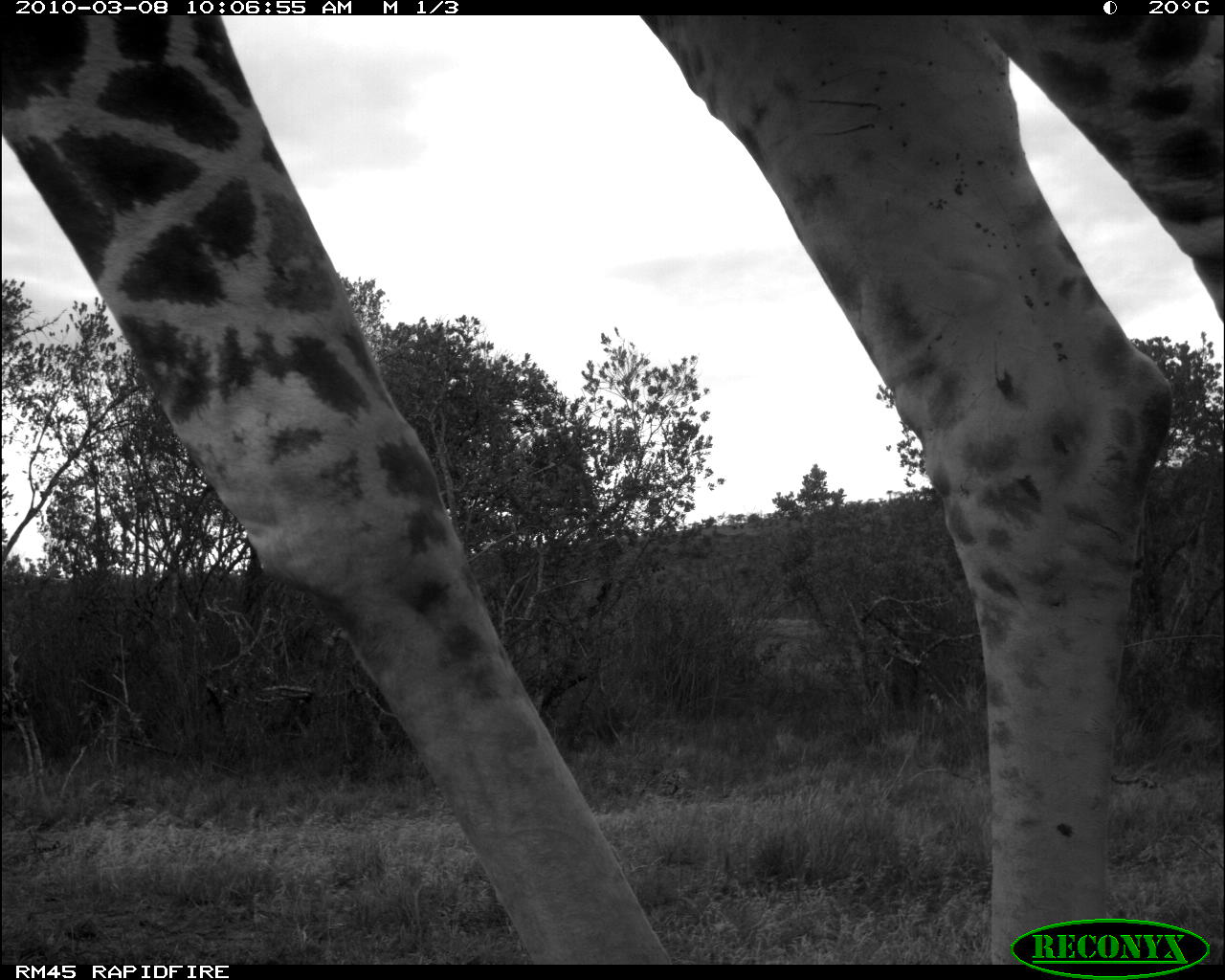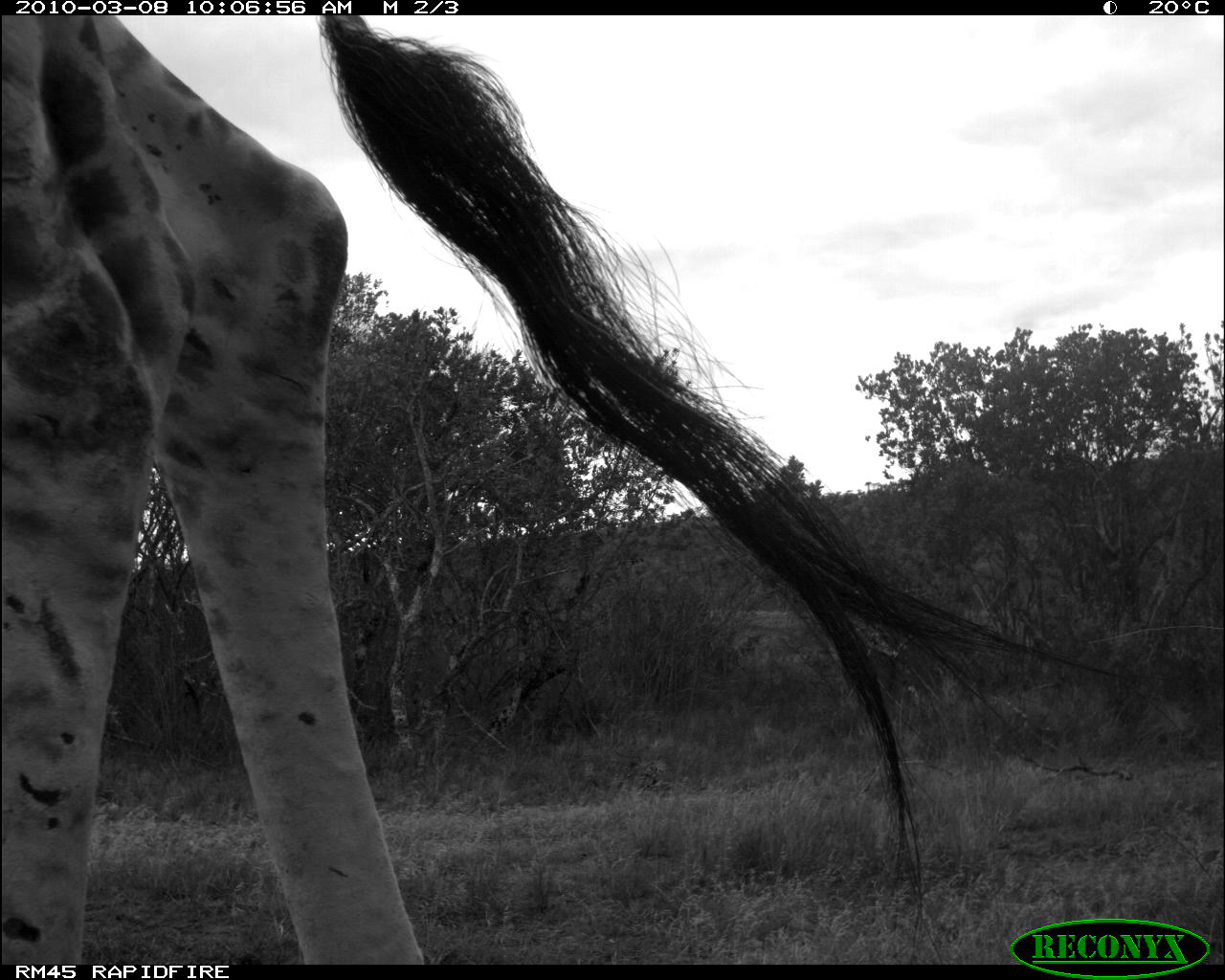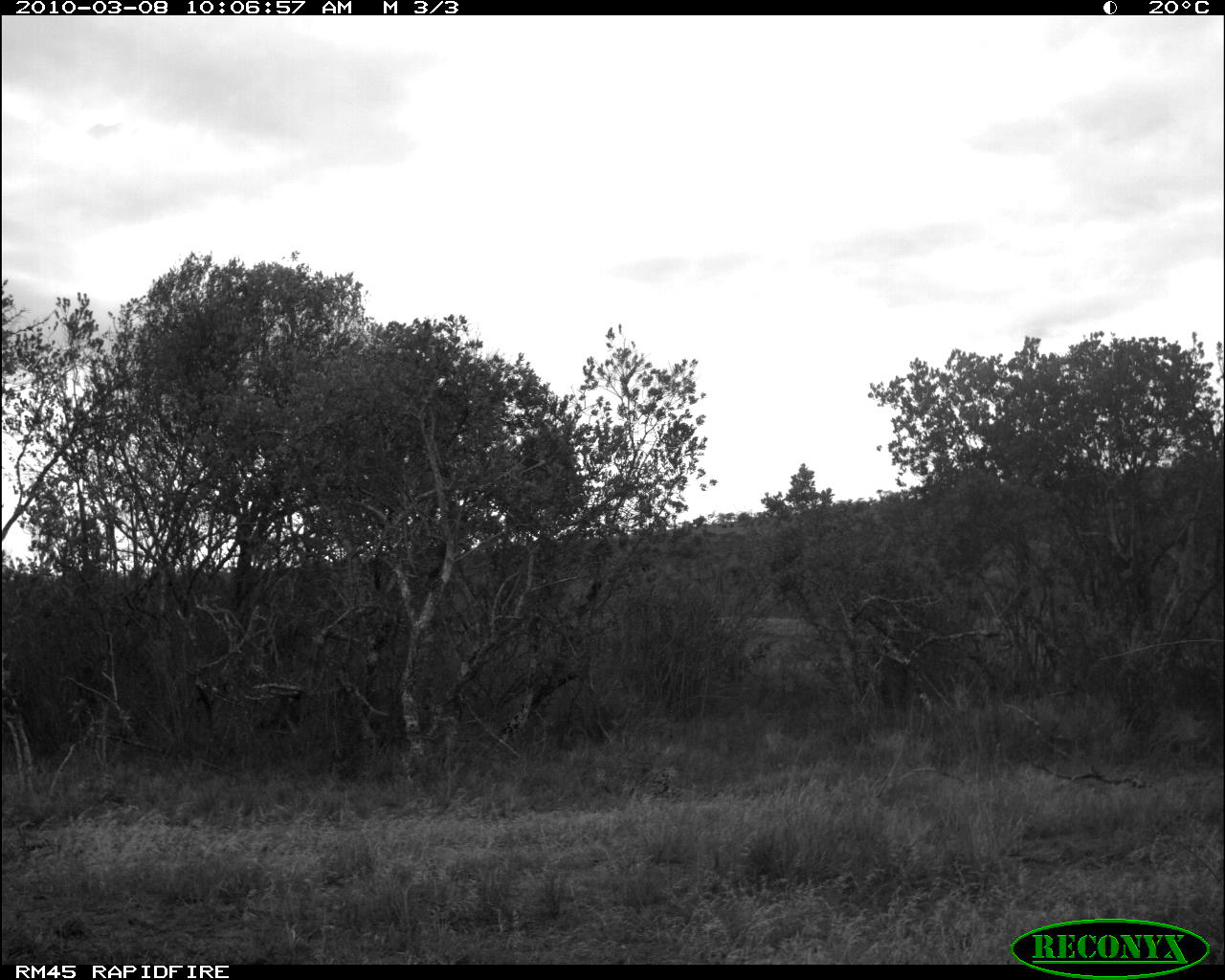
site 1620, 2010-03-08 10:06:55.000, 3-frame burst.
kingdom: Animalia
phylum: Chordata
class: Mammalia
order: Artiodactyla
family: Giraffidae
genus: Giraffa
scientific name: Giraffa camelopardalis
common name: giraffe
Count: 1.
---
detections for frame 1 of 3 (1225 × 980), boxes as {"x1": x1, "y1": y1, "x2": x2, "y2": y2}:
giraffa camelopardalis: {"x1": 0, "y1": 15, "x2": 1225, "y2": 963}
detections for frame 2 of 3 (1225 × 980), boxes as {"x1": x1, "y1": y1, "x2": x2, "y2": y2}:
giraffa camelopardalis: {"x1": 0, "y1": 15, "x2": 1148, "y2": 964}